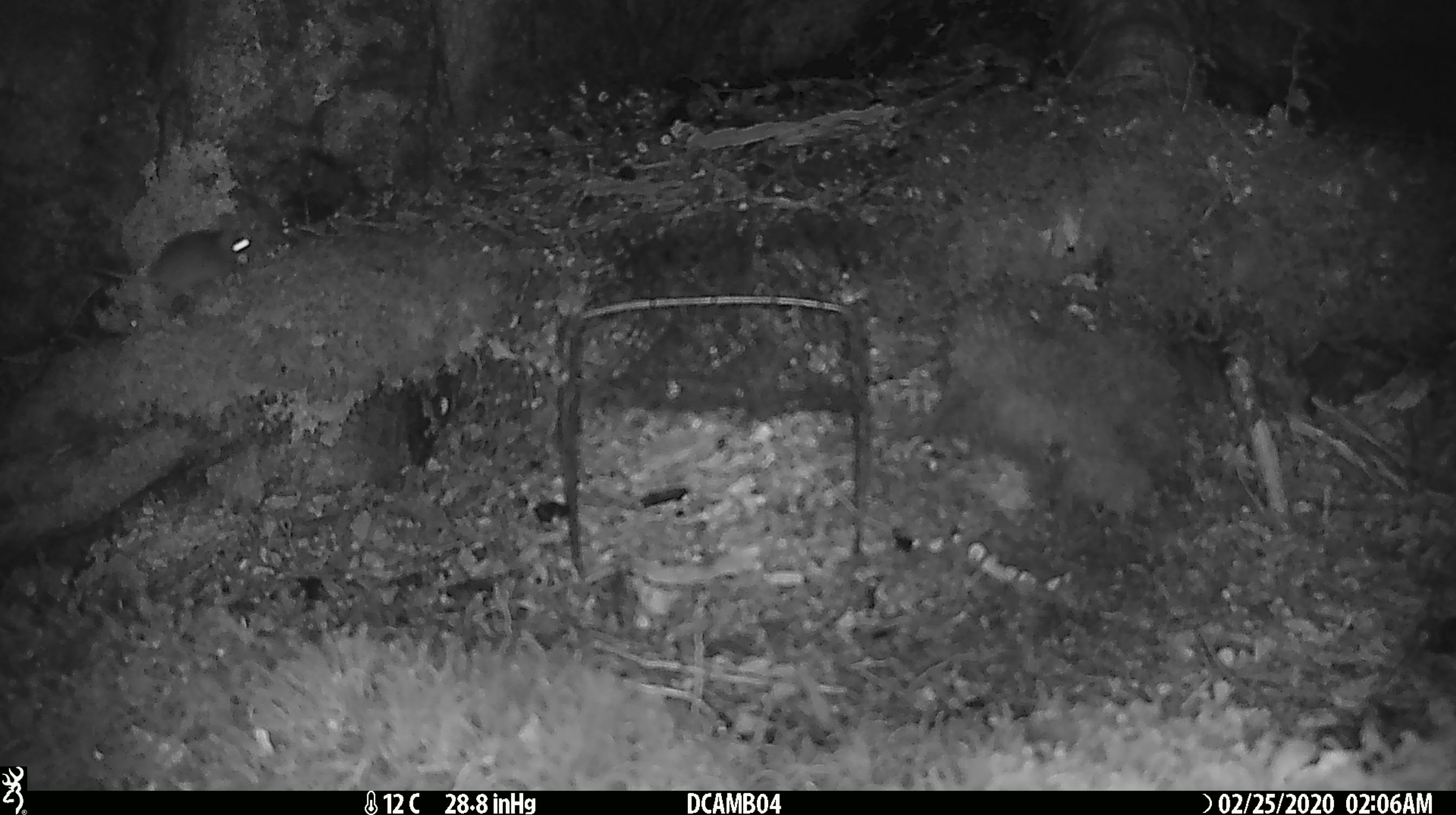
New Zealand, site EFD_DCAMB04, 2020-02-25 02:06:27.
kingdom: Animalia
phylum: Chordata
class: Mammalia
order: Rodentia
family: Muridae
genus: Mus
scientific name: Mus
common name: mouse